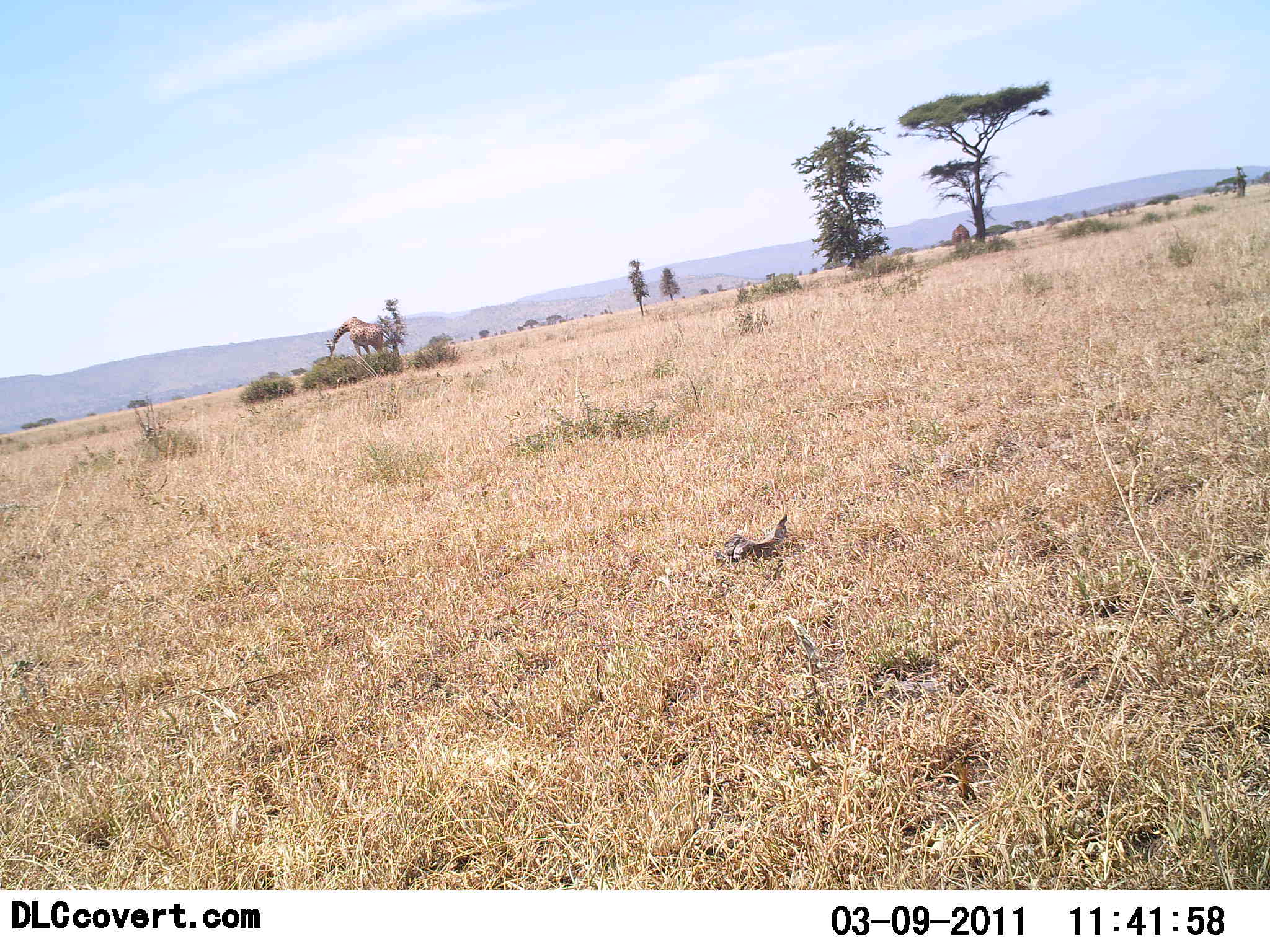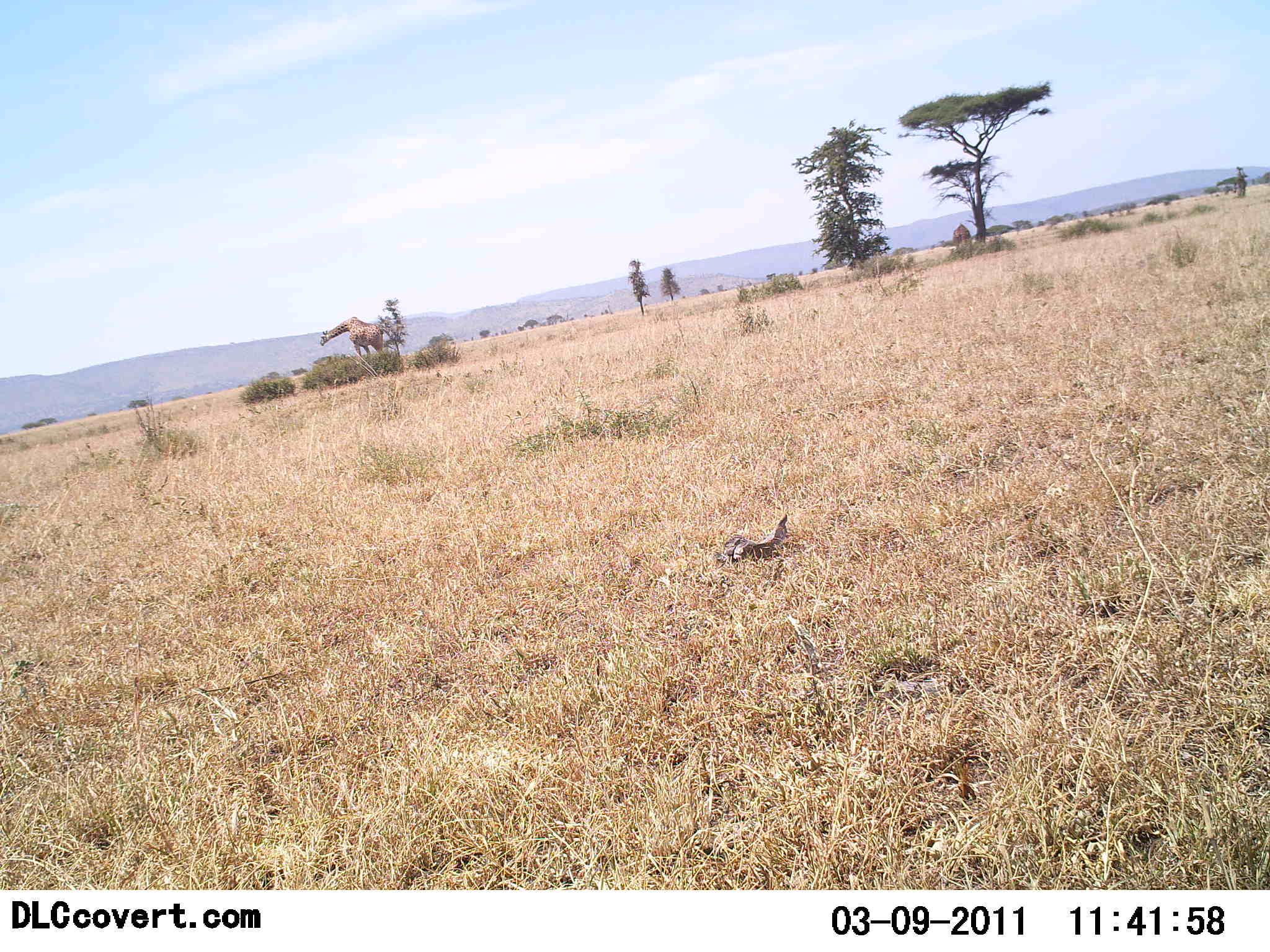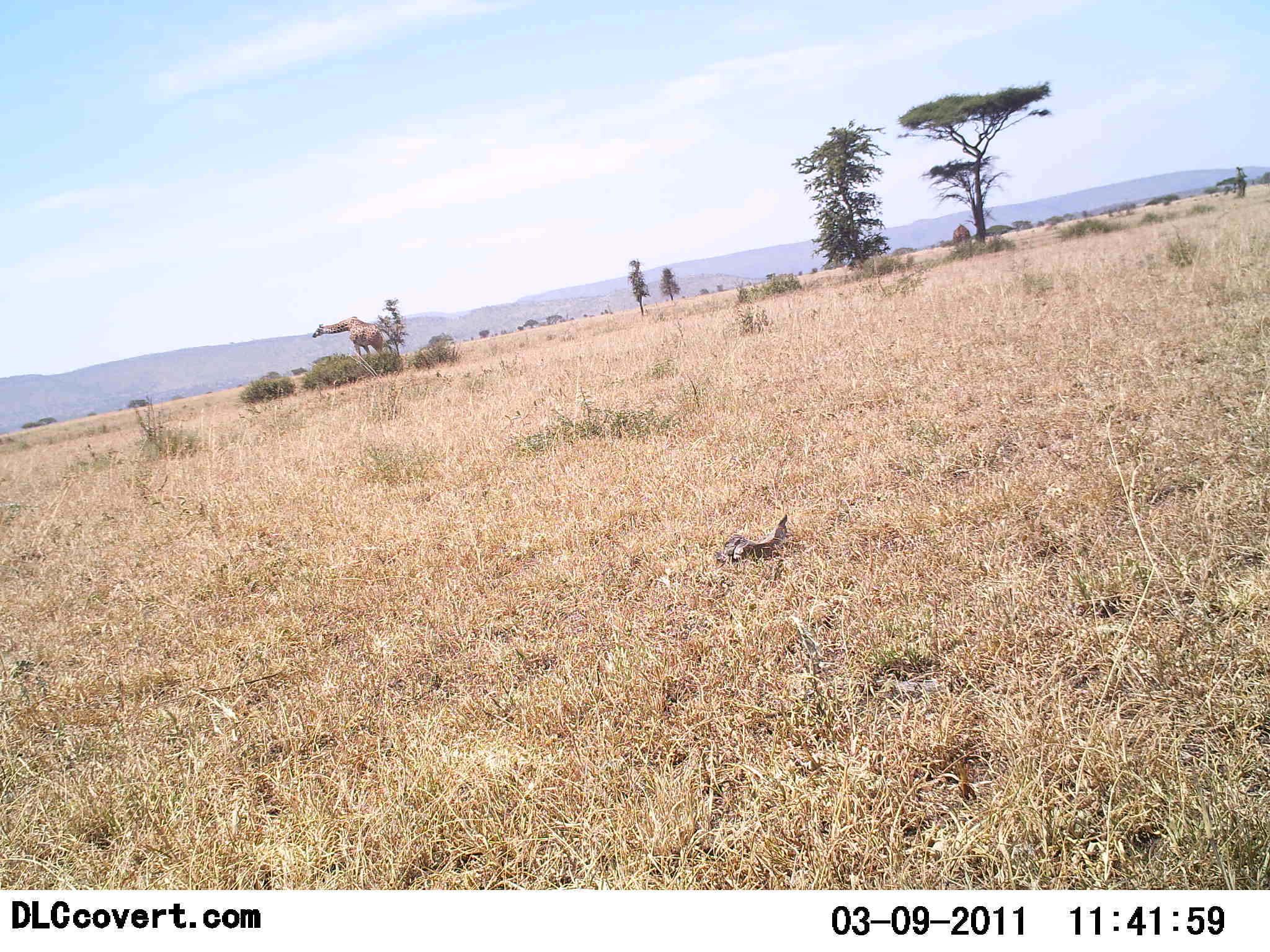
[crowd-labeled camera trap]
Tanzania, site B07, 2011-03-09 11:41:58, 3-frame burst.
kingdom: Animalia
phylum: Chordata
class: Mammalia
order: Artiodactyla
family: Giraffidae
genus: Giraffa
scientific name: Giraffa camelopardalis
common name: giraffe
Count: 1.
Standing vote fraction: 54%.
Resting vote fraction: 0%.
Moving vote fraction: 15%.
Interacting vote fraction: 0%.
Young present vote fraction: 0%.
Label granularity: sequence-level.